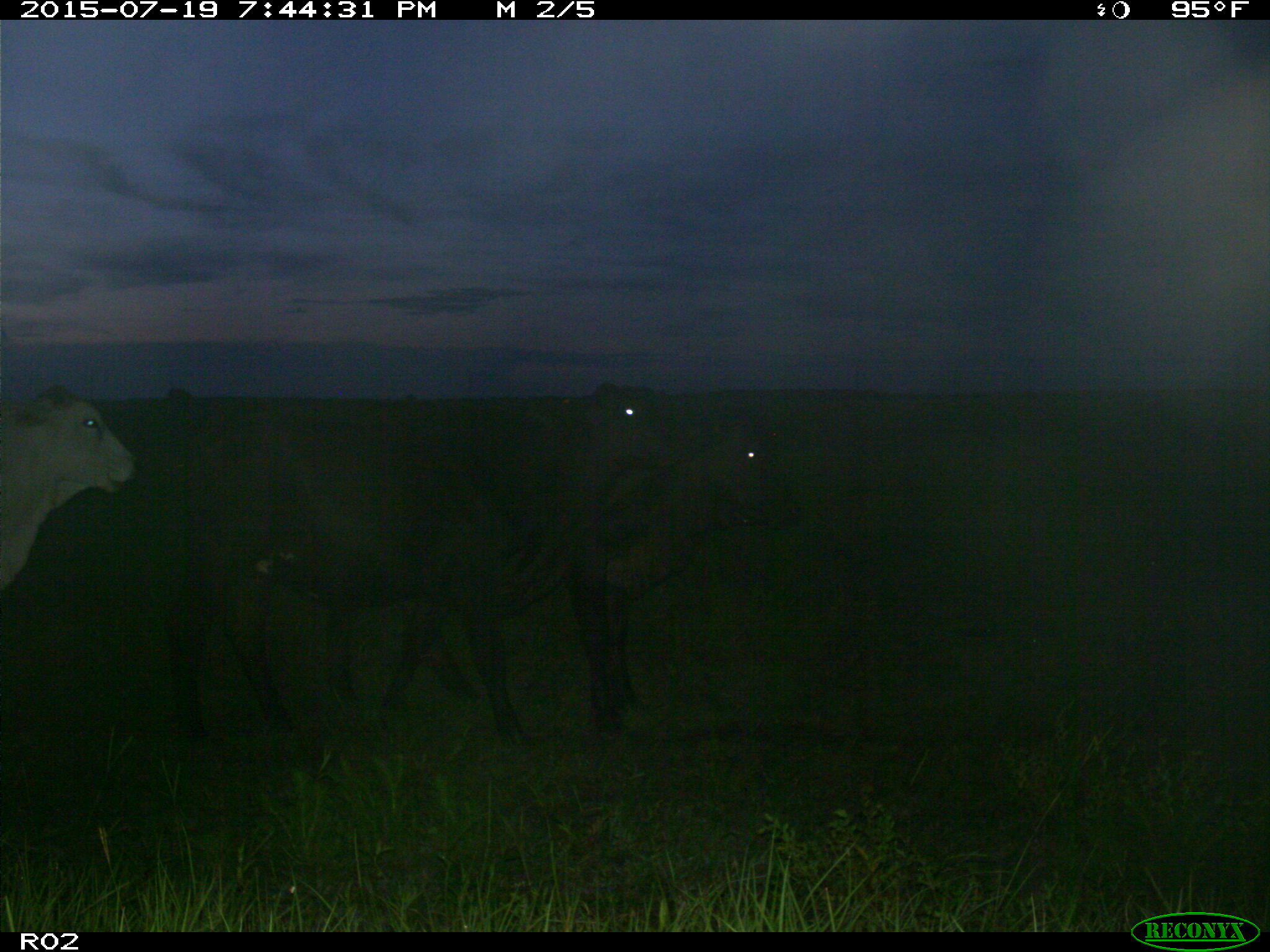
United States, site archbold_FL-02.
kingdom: Animalia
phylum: Chordata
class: Mammalia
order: Artiodactyla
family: Bovidae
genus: Bos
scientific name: Bos taurus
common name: domestic cow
Bos taurus (domestic cow).